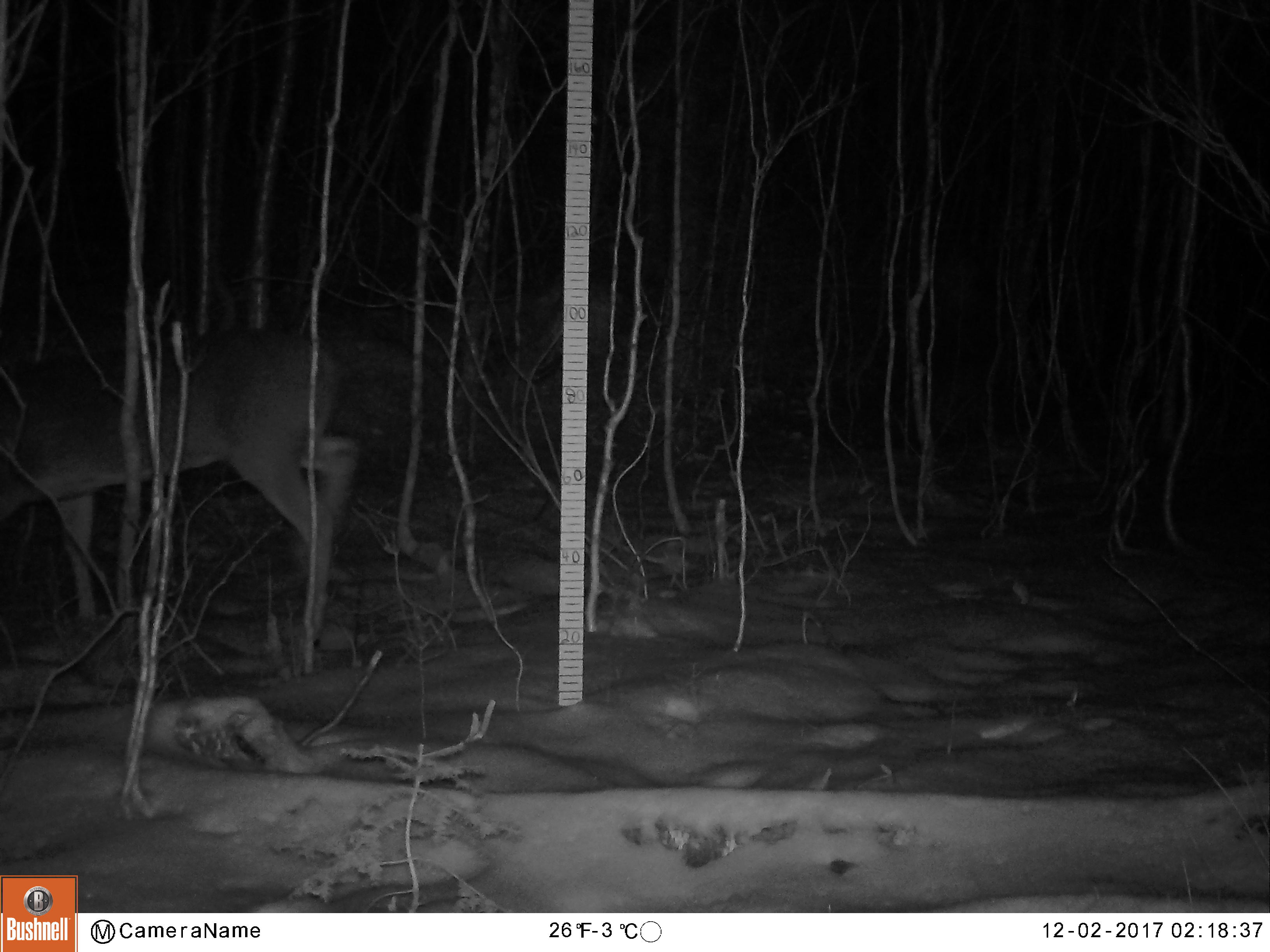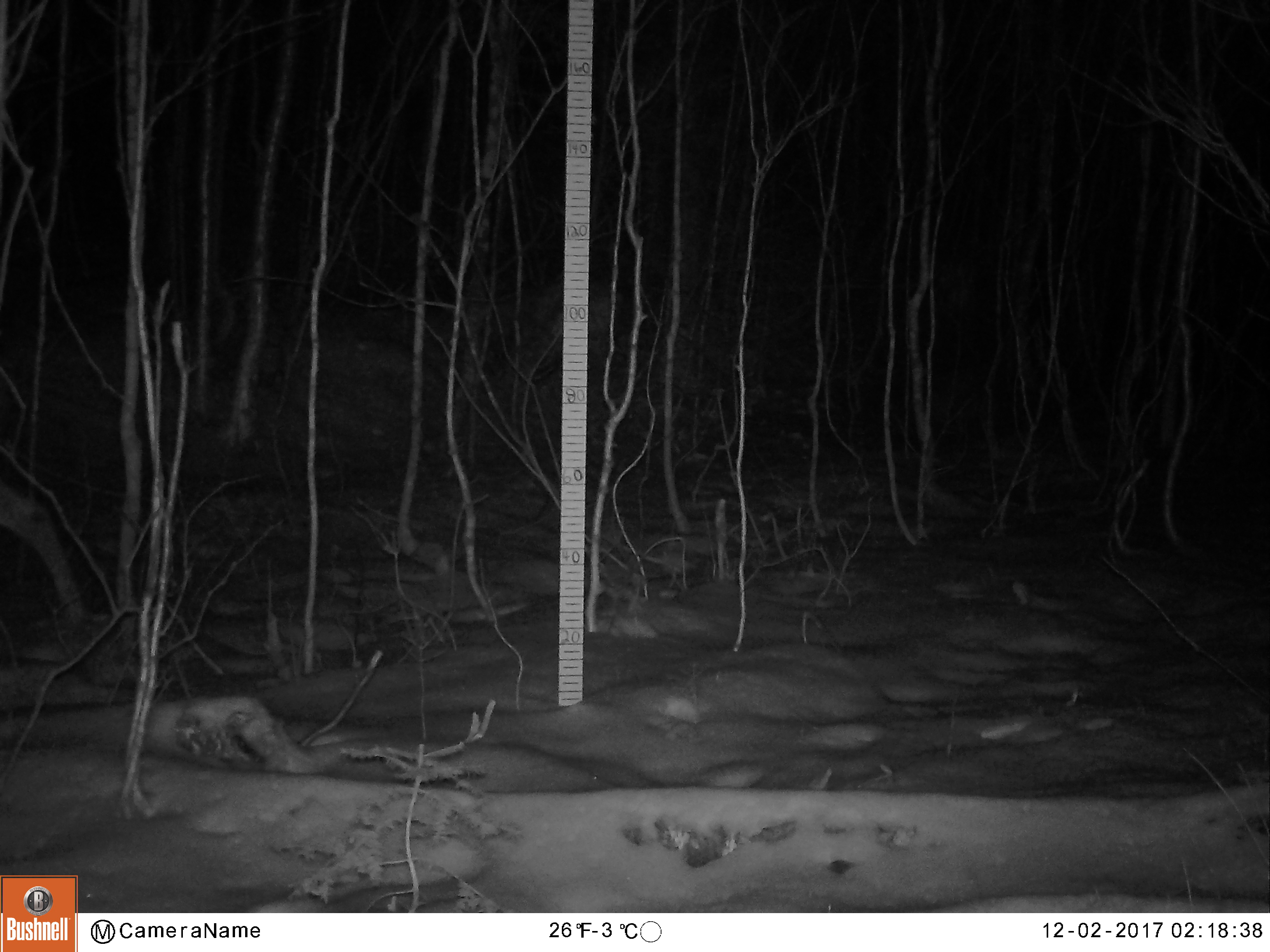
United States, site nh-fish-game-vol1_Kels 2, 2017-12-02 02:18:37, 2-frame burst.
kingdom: Animalia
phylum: Chordata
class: Mammalia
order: Artiodactyla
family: Cervidae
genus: Odocoileus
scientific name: Odocoileus virginianus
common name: white-tailed deer